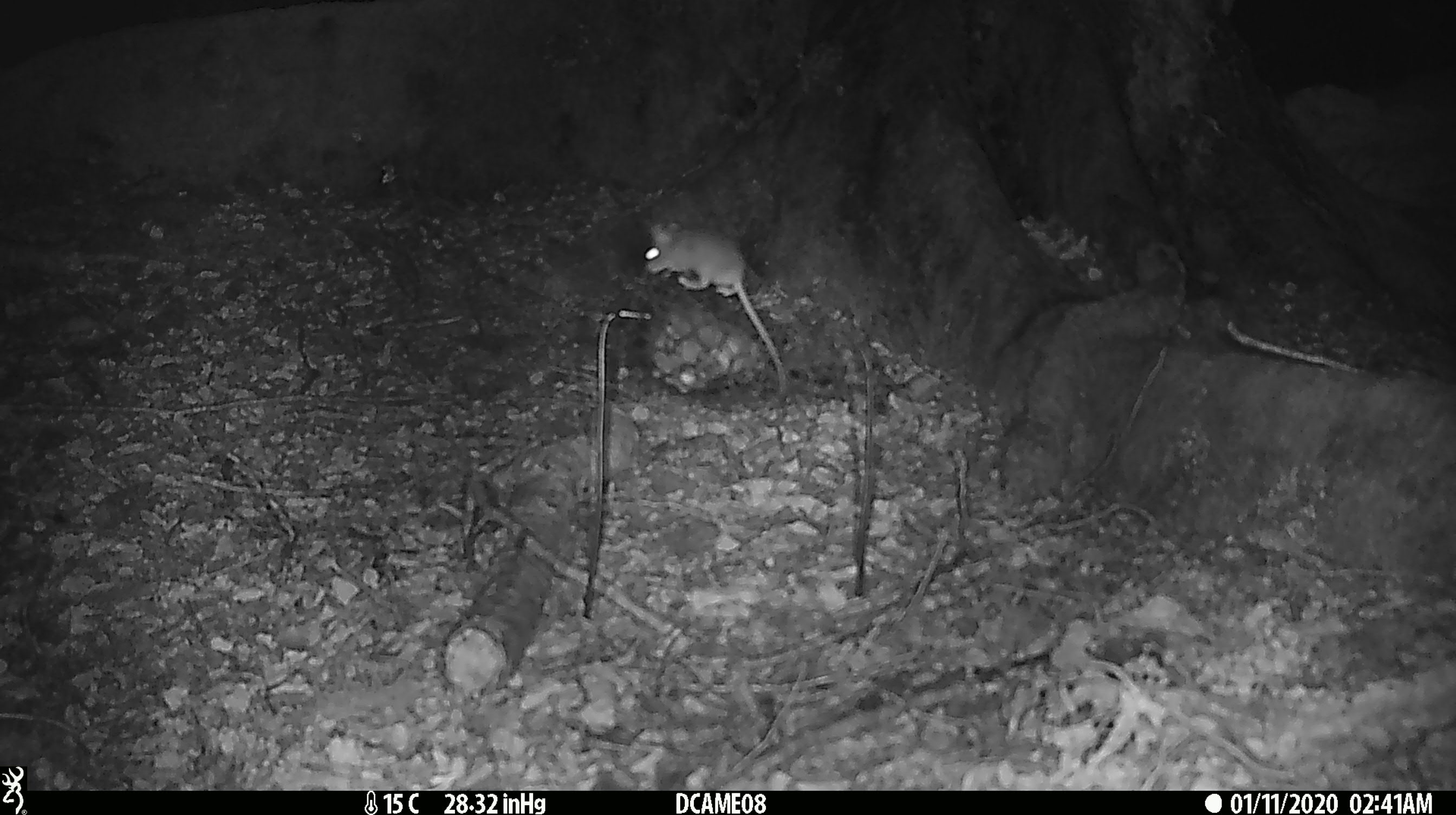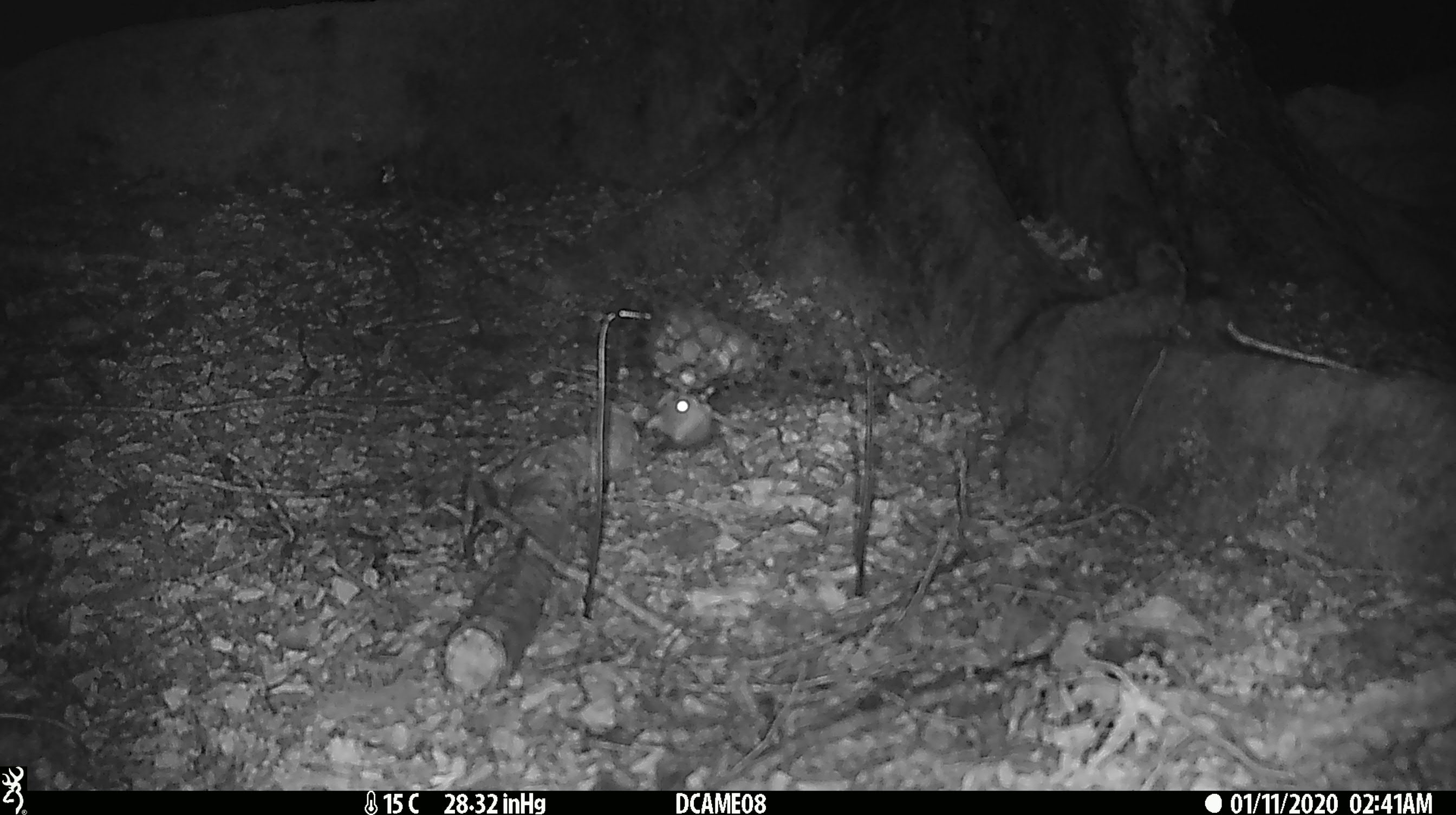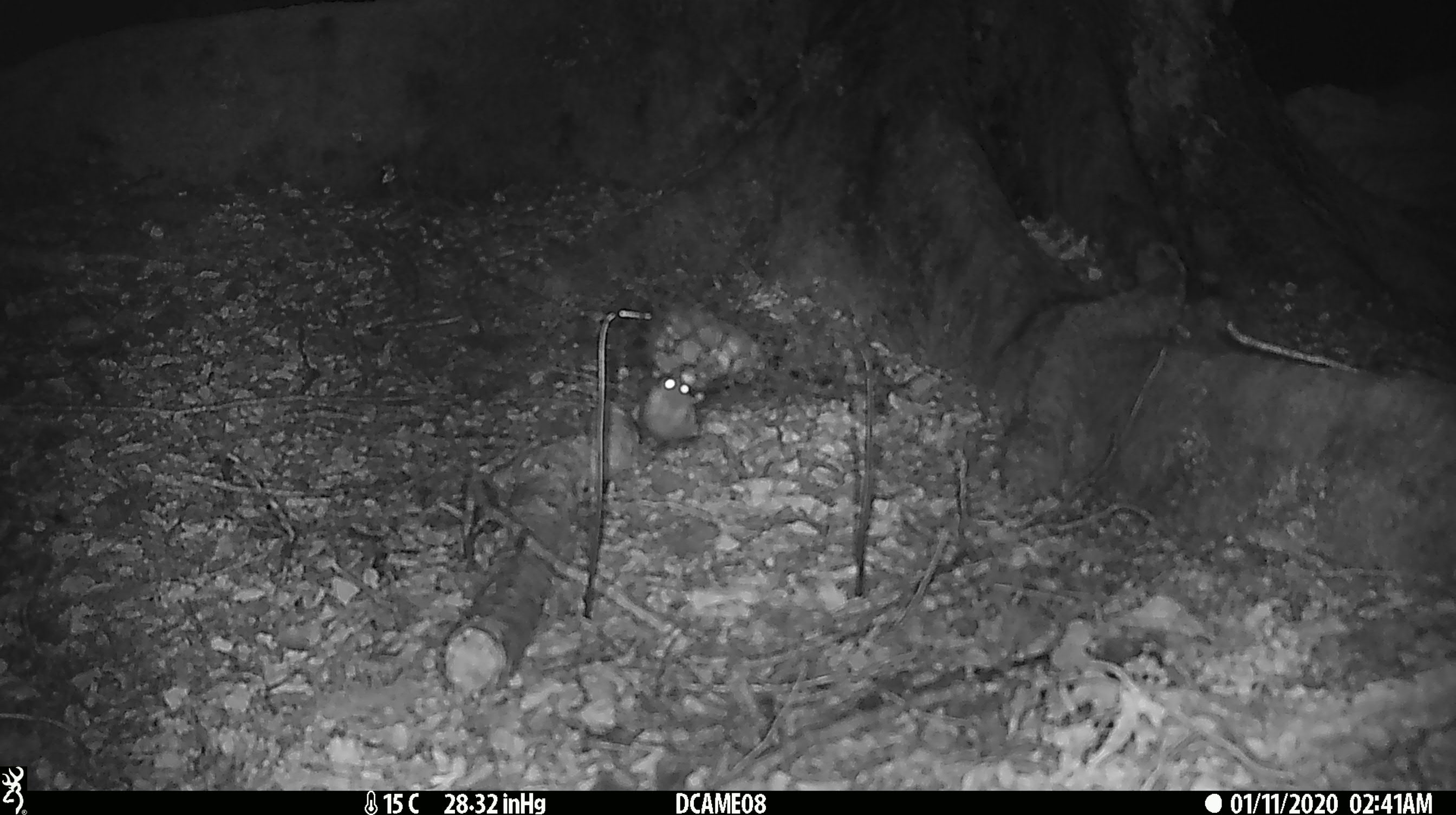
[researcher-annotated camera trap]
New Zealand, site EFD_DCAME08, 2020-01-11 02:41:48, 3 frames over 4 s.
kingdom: Animalia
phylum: Chordata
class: Mammalia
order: Rodentia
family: Muridae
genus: Mus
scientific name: Mus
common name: mouse